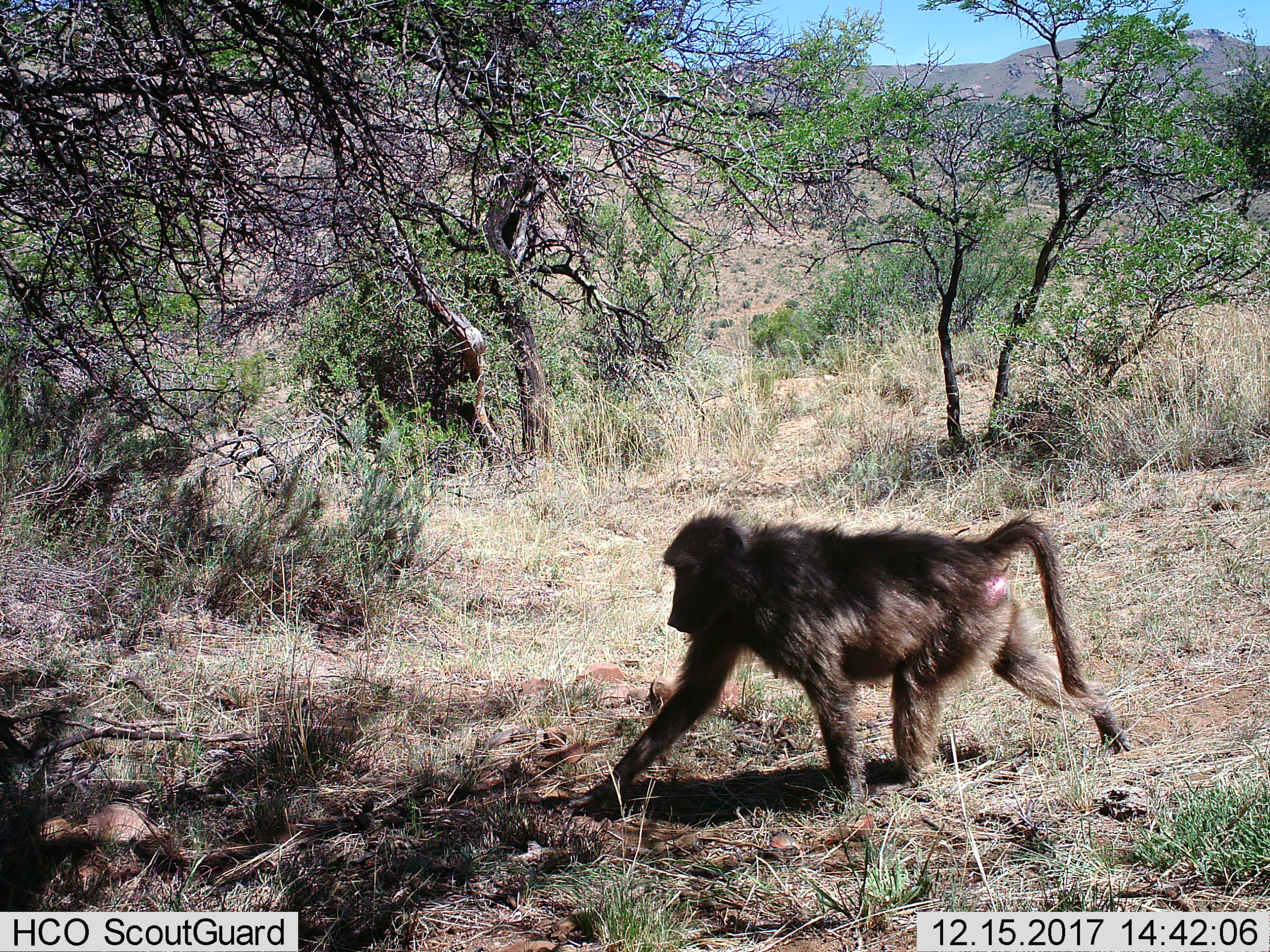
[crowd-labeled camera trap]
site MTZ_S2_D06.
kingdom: Animalia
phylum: Chordata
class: Mammalia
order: Primates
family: Cercopithecidae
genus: Papio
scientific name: Papio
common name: baboon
Baboon (Papio), count 1. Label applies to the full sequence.